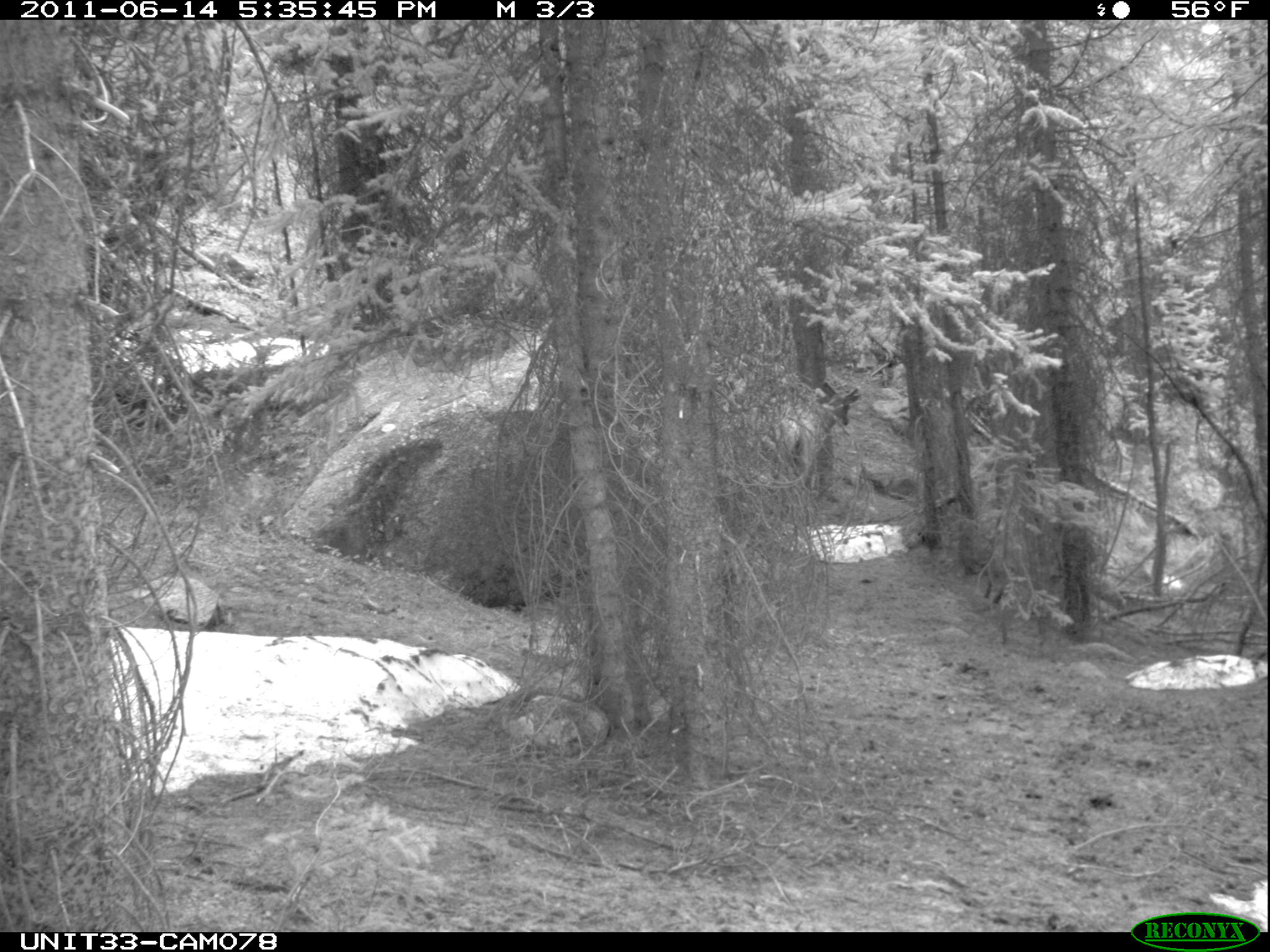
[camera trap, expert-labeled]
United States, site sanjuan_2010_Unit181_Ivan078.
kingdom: Animalia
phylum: Chordata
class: Mammalia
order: Artiodactyla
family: Cervidae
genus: Cervus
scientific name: Cervus elaphus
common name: red deer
Cervus elaphus (red deer).